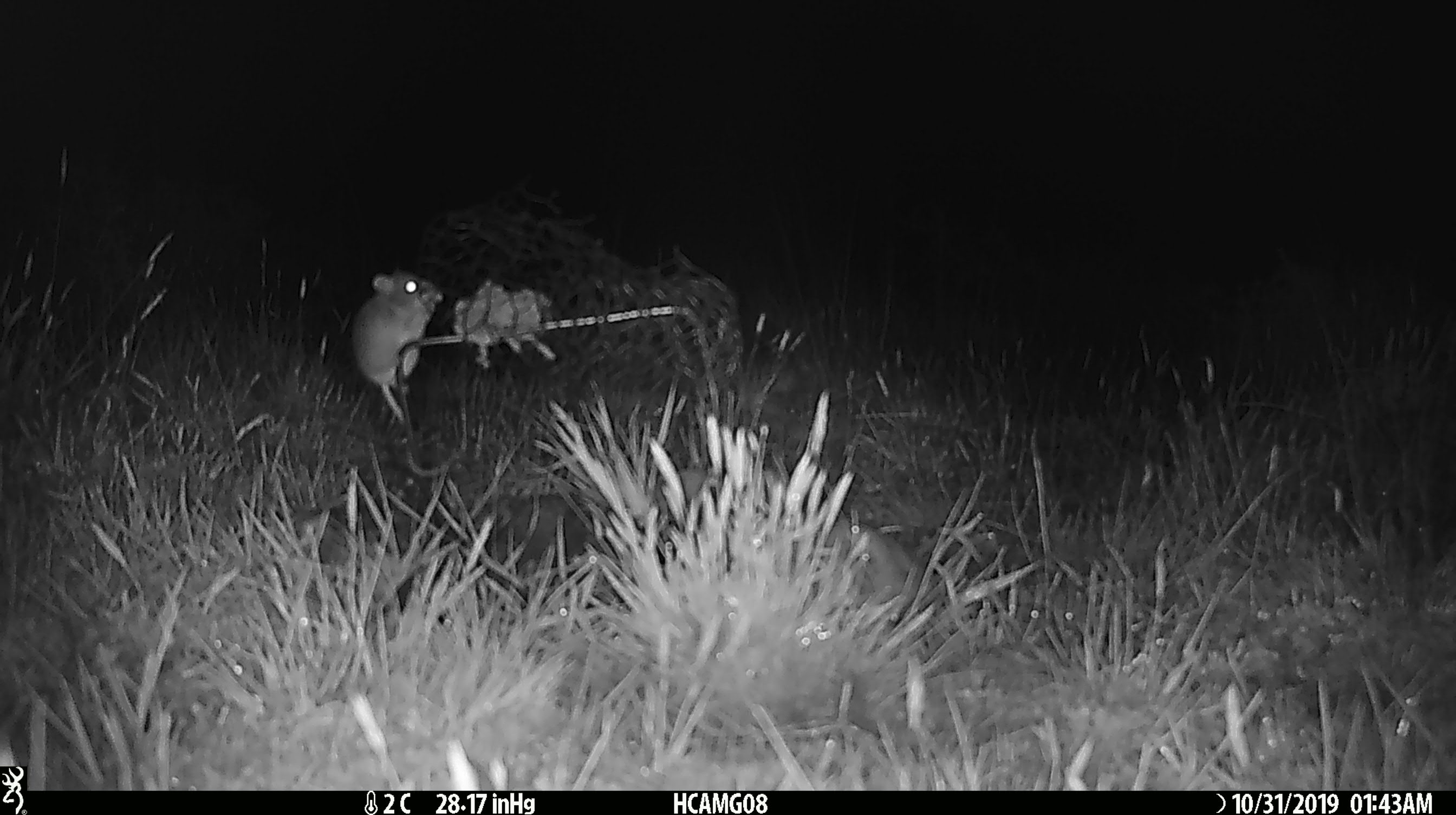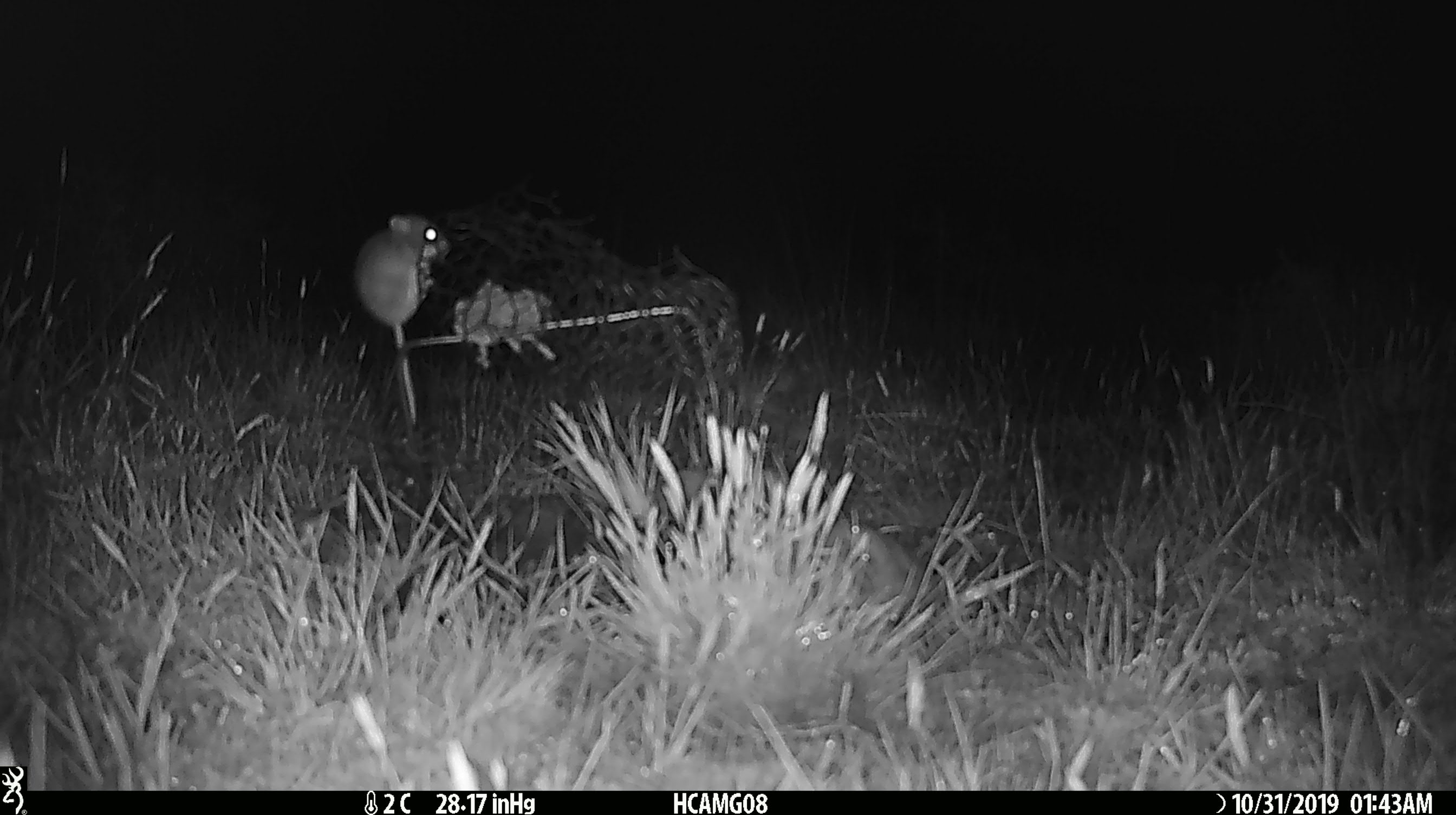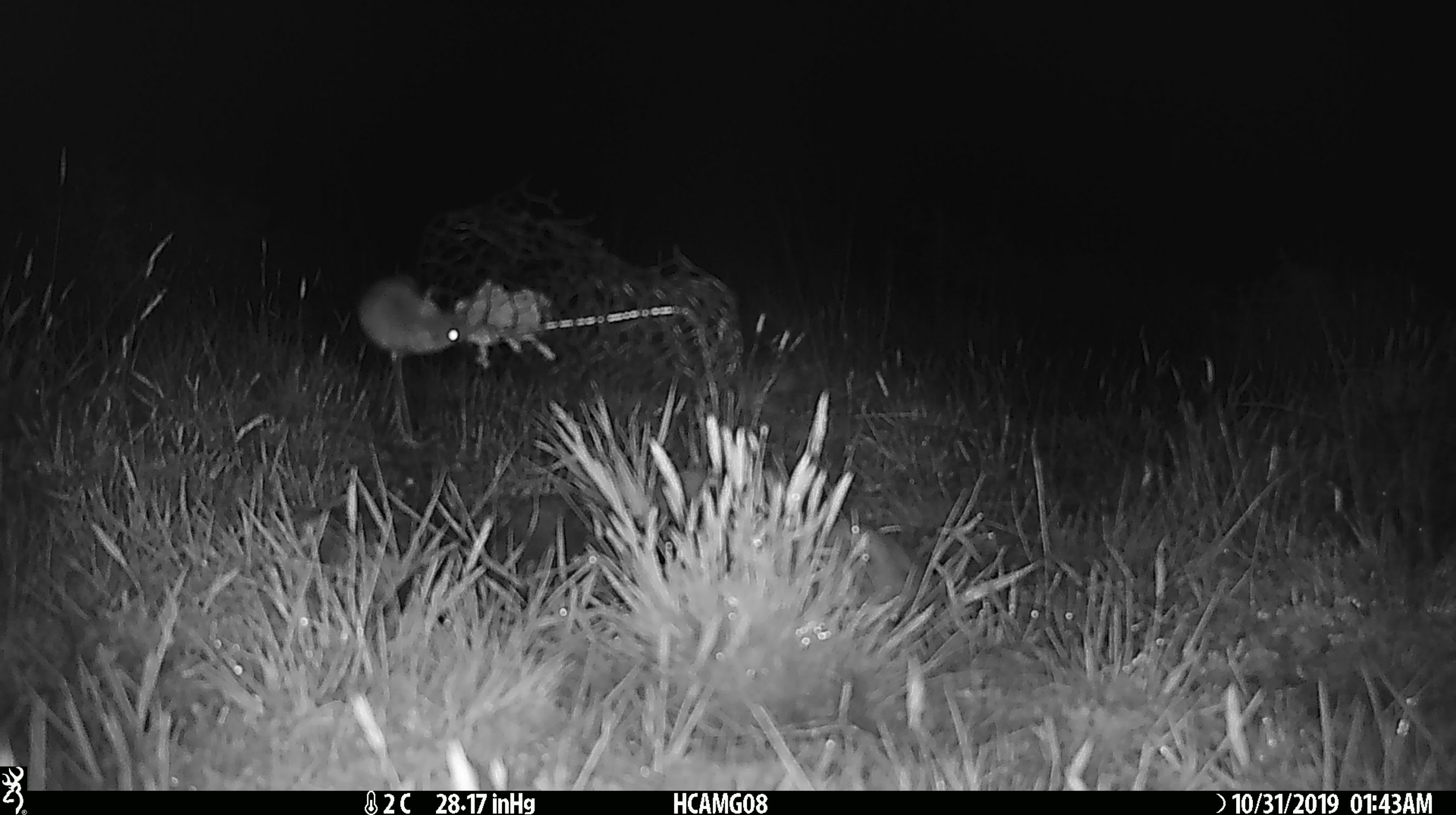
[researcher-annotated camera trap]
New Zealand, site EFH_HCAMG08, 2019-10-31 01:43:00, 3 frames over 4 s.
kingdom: Animalia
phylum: Chordata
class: Mammalia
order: Rodentia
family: Muridae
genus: Mus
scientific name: Mus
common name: mouse